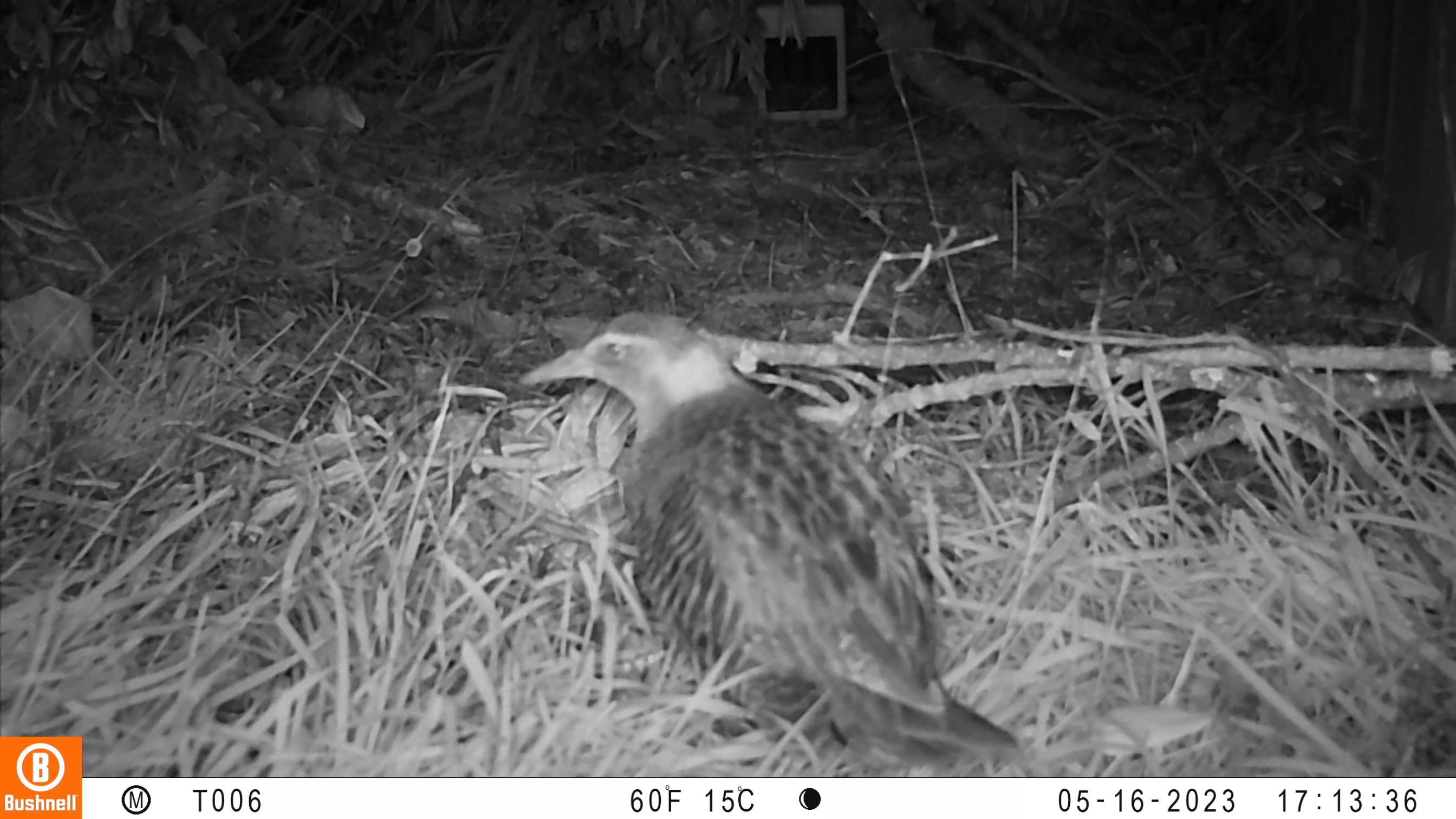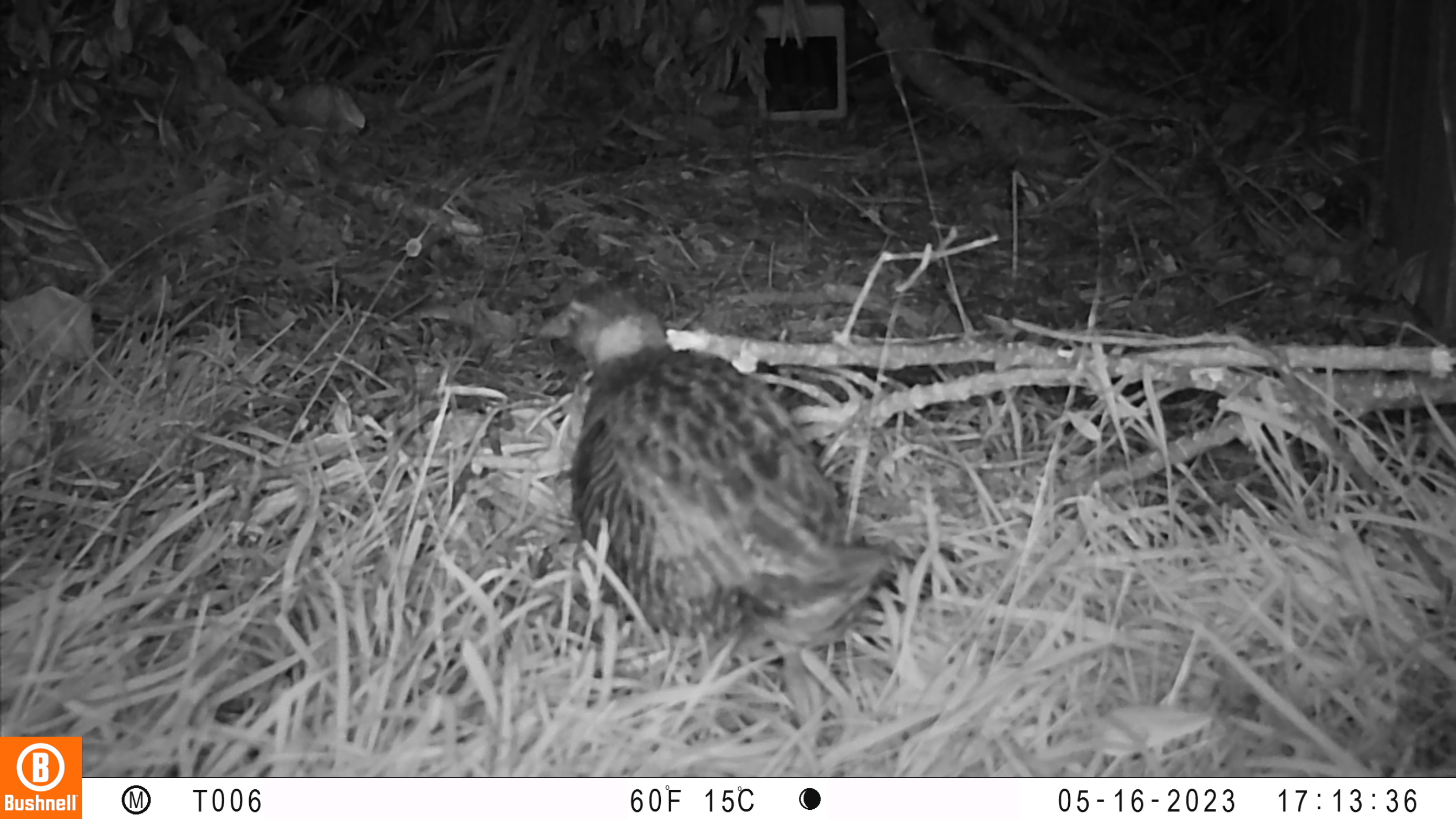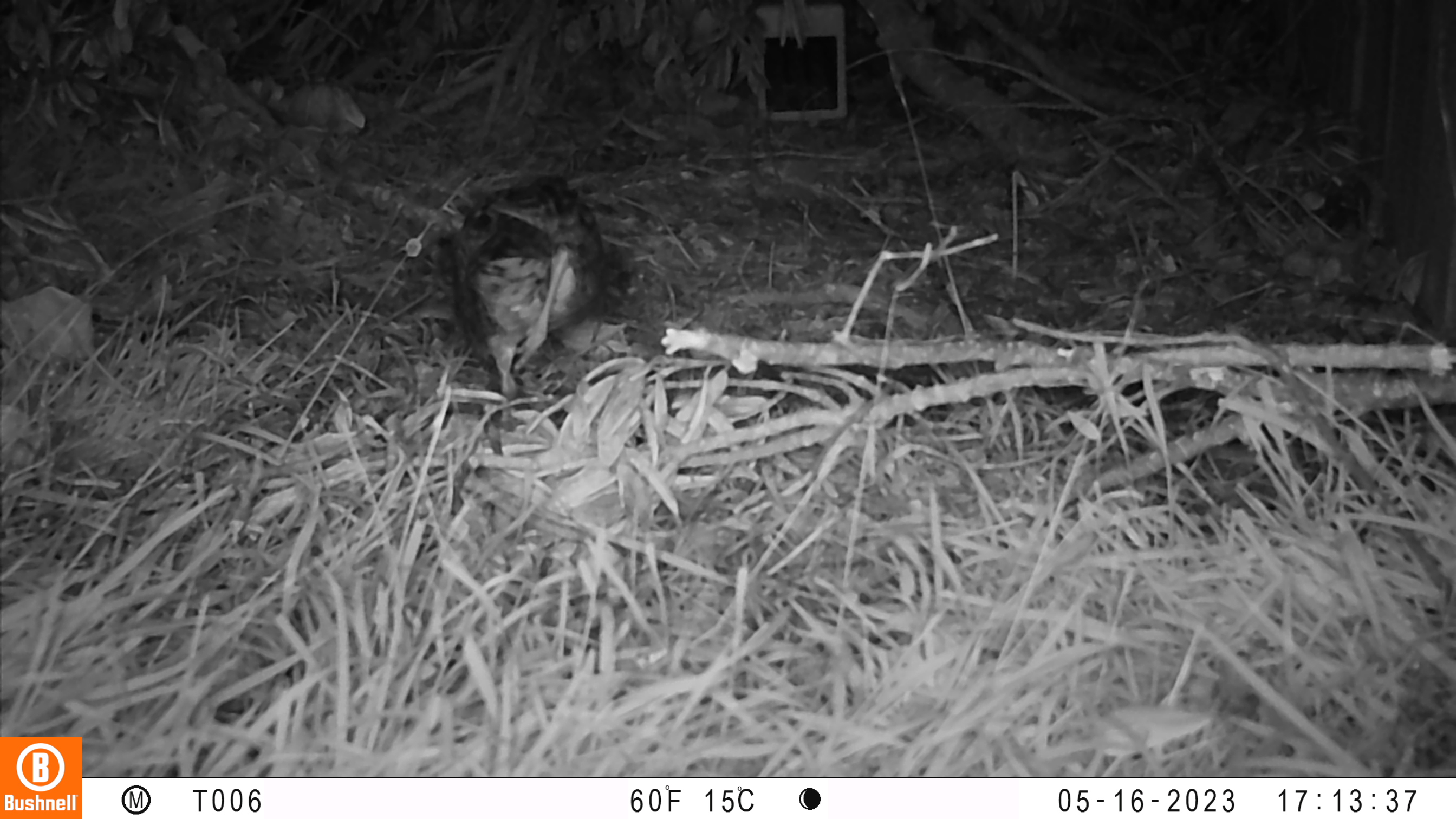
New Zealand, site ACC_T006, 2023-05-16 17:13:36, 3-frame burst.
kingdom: Animalia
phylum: Chordata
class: Aves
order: Gruiformes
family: Rallidae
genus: Gallirallus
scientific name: Gallirallus philippensis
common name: buff-banded rail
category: banded rail